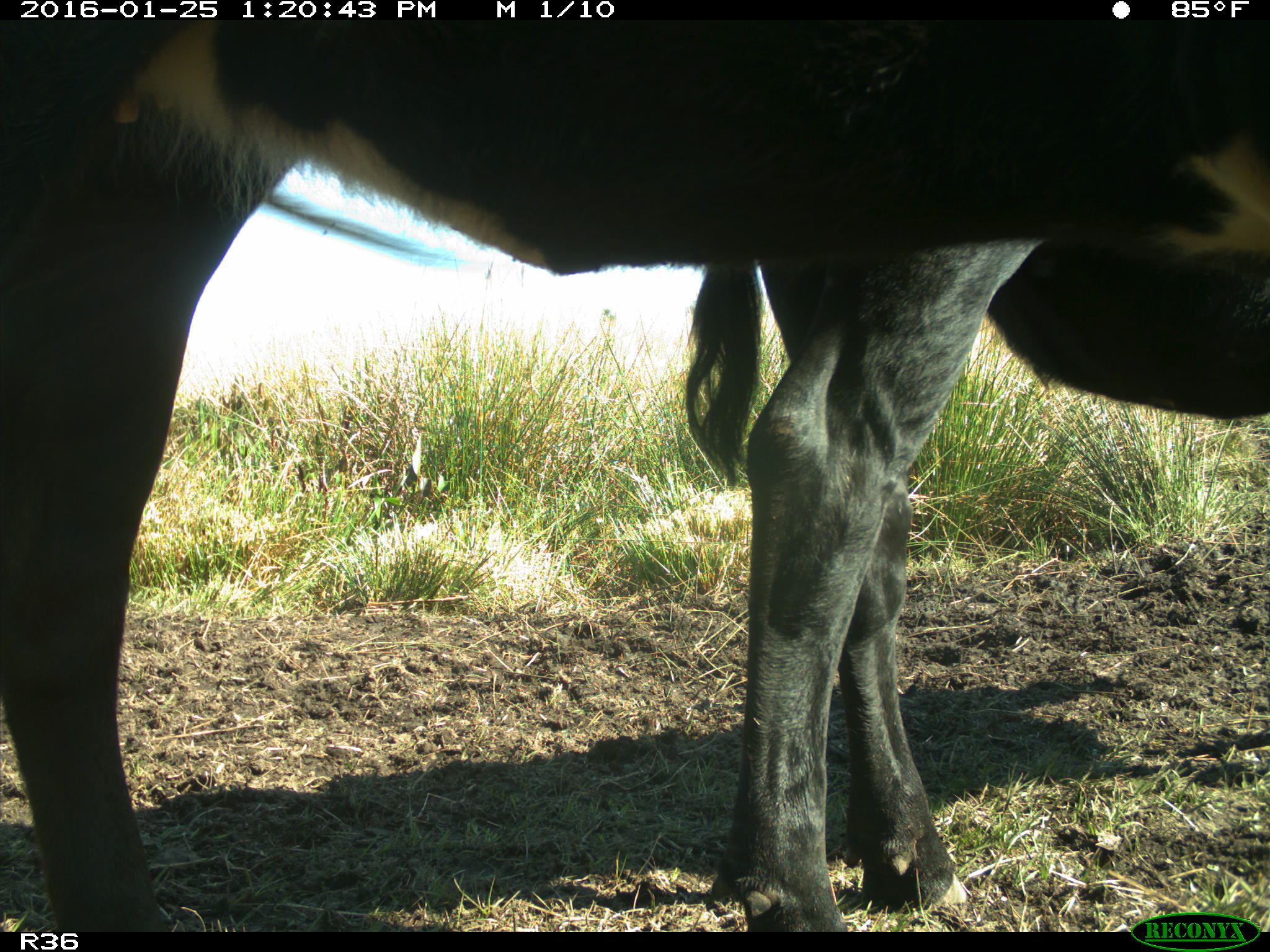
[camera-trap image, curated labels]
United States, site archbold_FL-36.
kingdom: Animalia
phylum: Chordata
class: Mammalia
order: Artiodactyla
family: Bovidae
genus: Bos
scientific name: Bos taurus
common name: domestic cow